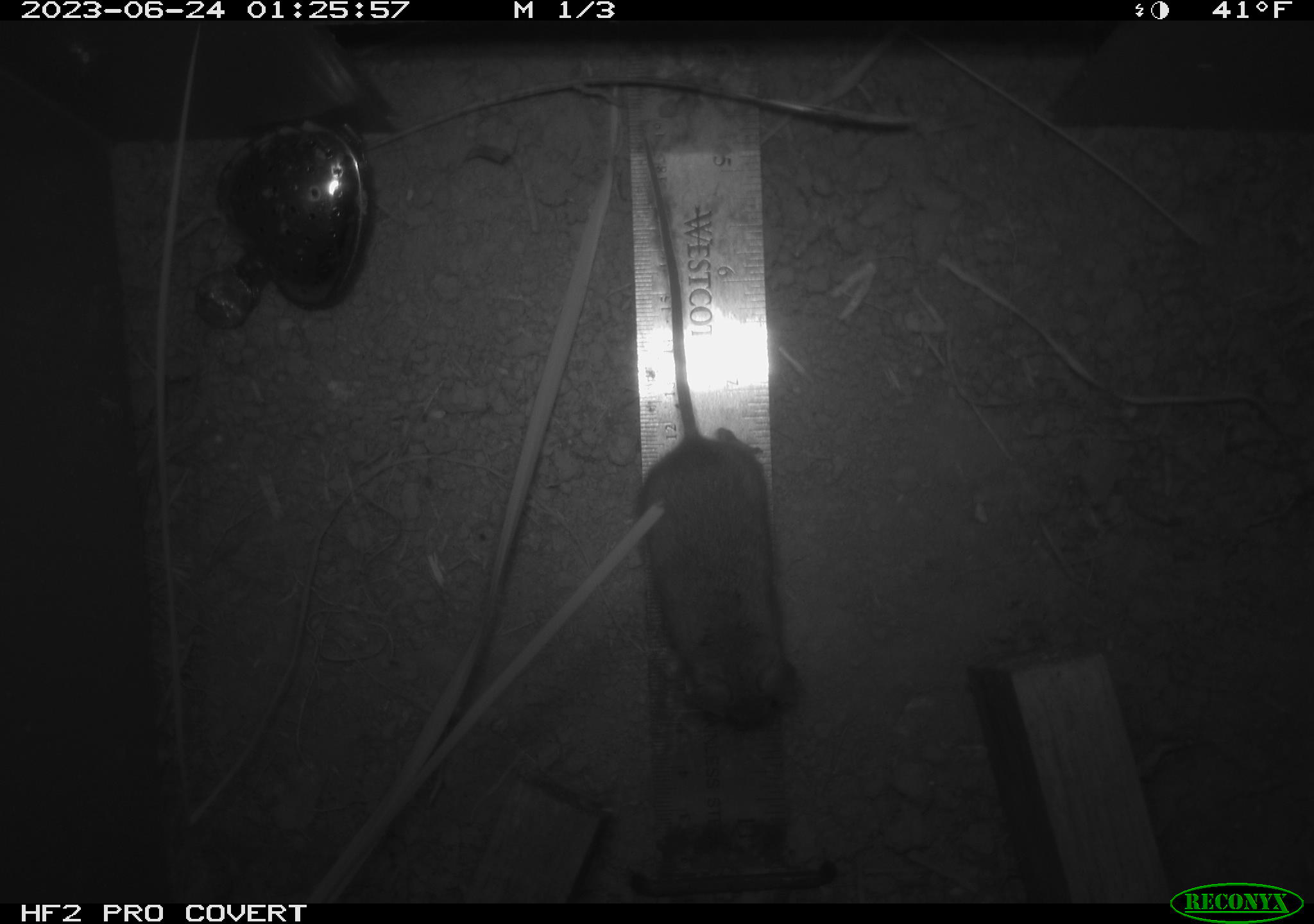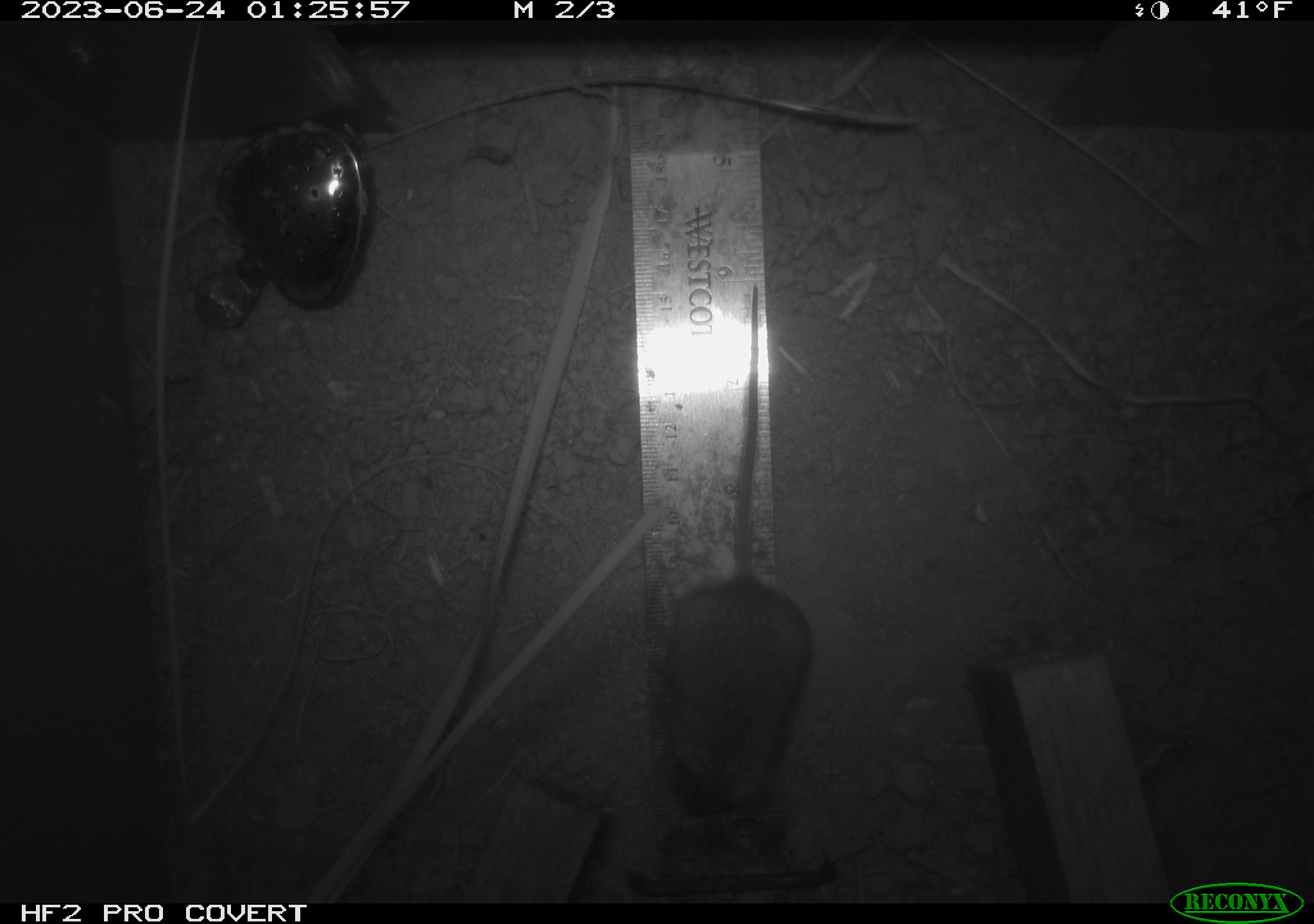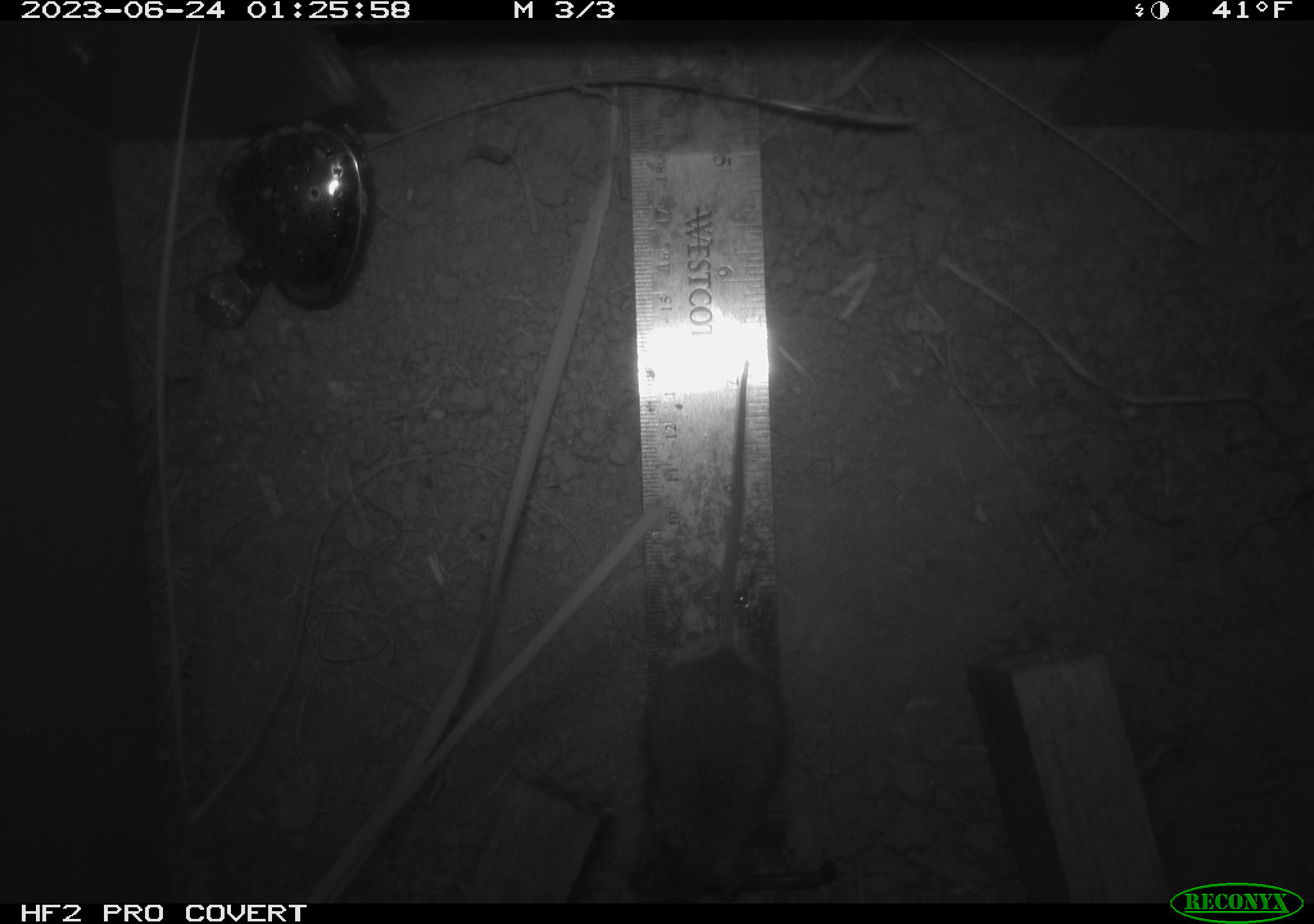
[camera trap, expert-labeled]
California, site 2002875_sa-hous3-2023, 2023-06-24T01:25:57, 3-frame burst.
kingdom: Animalia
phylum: Chordata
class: Mammalia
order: Rodentia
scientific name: Rodentia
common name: mouse species